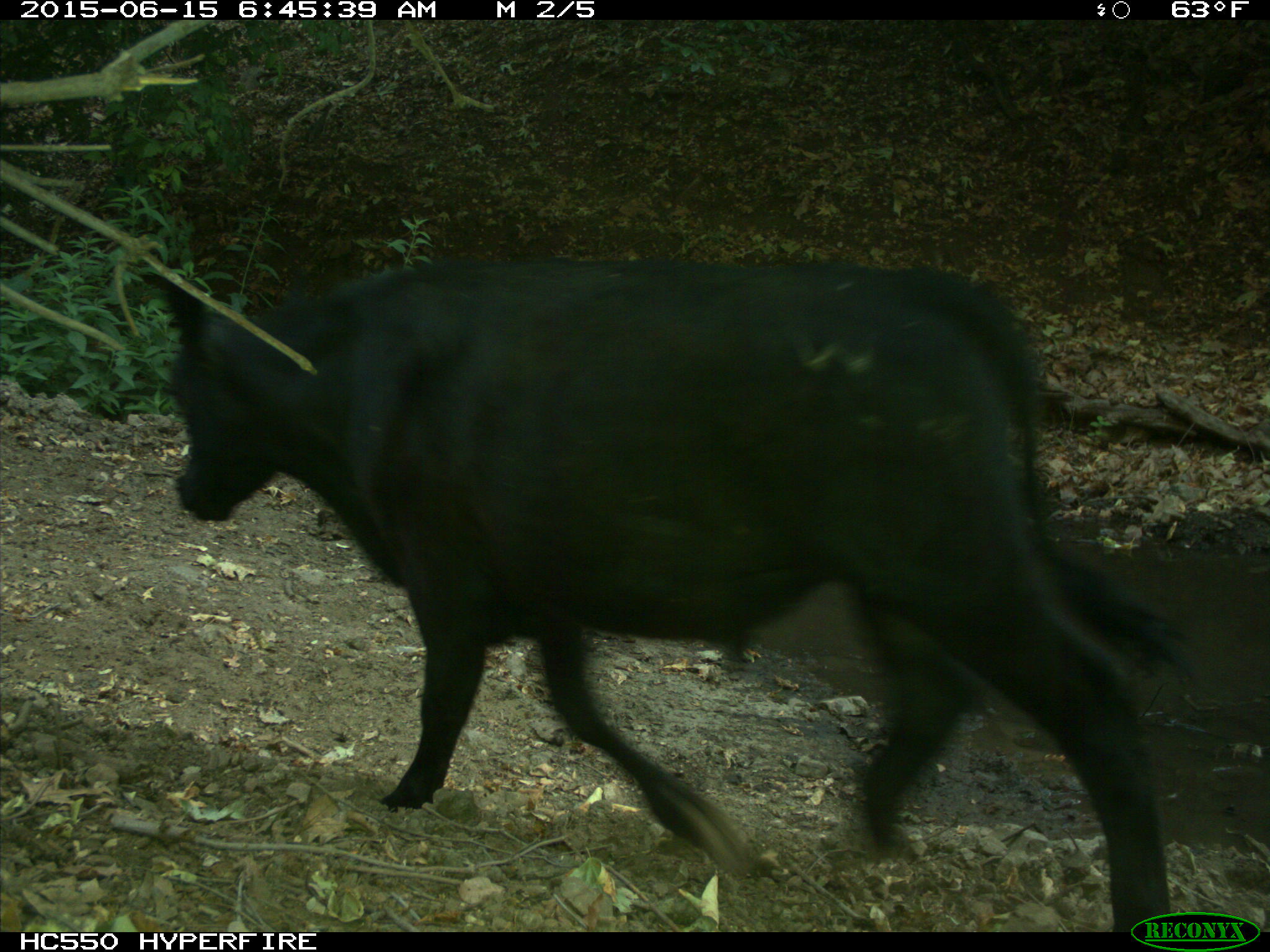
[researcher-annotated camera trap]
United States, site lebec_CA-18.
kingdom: Animalia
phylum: Chordata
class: Mammalia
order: Artiodactyla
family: Bovidae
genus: Bos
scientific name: Bos taurus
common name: domestic cow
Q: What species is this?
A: Bos taurus (domestic cow).